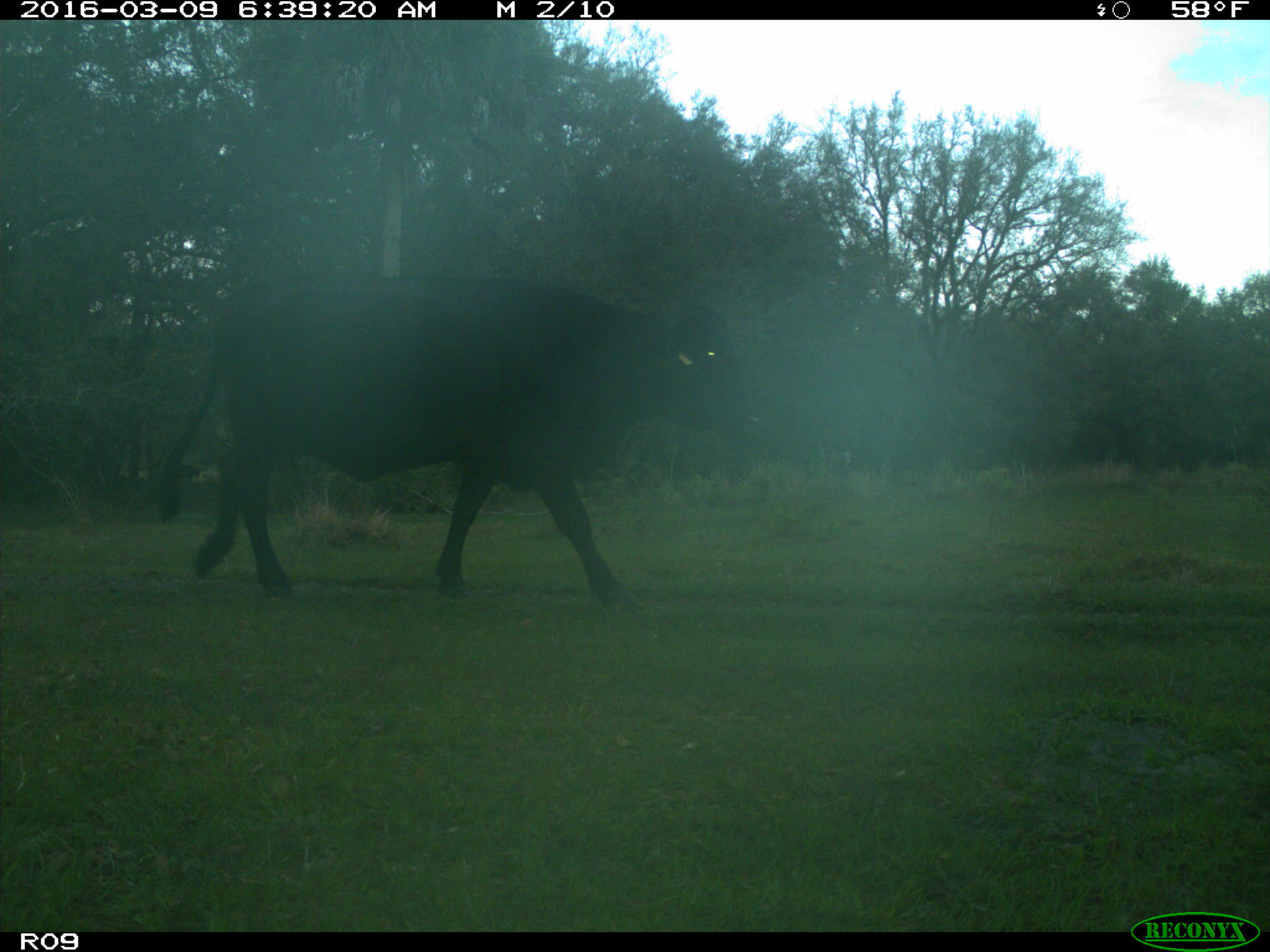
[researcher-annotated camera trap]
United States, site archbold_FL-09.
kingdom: Animalia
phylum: Chordata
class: Mammalia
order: Artiodactyla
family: Bovidae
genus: Bos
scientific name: Bos taurus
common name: domestic cow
Bos taurus (domestic cow).